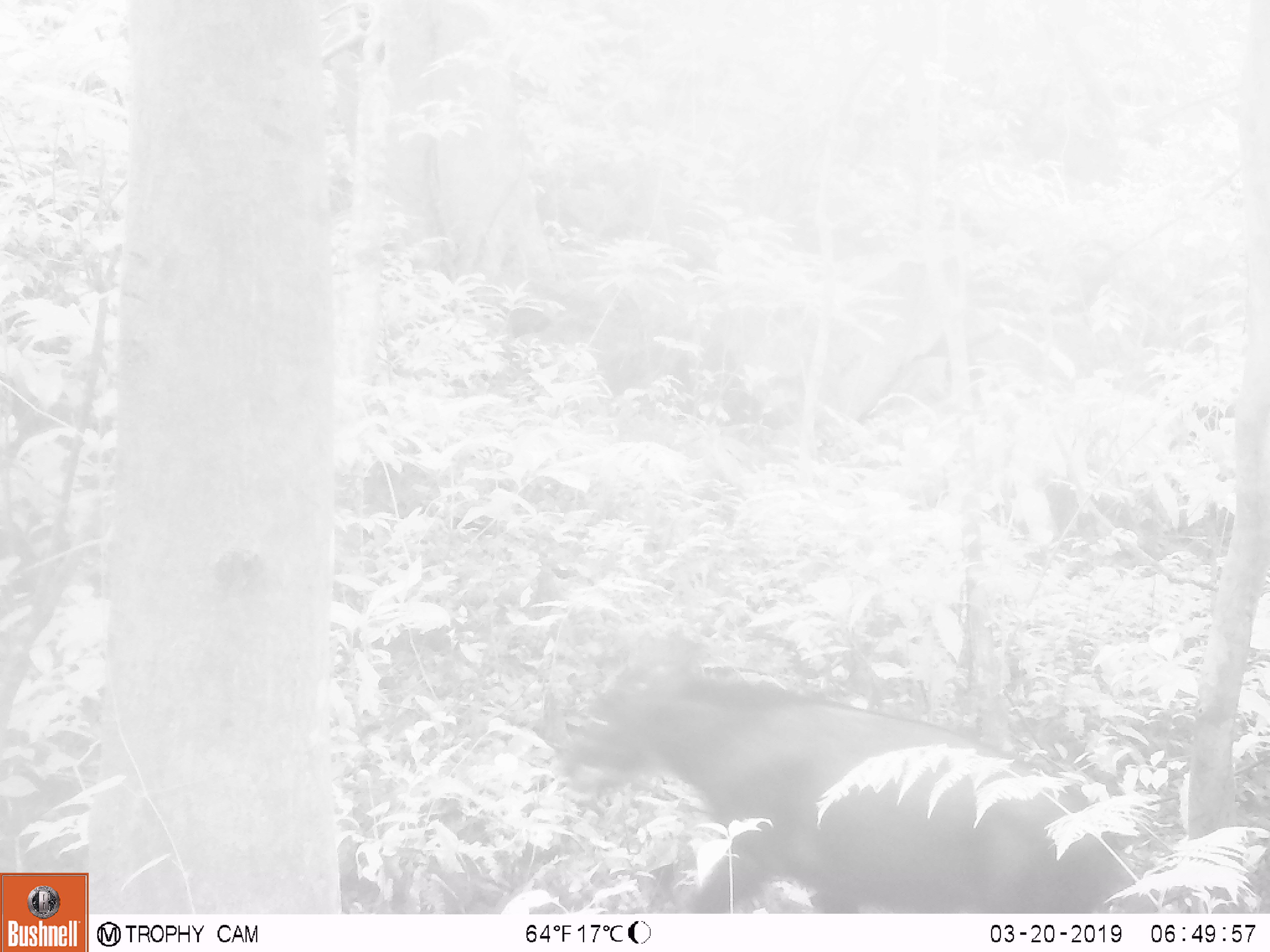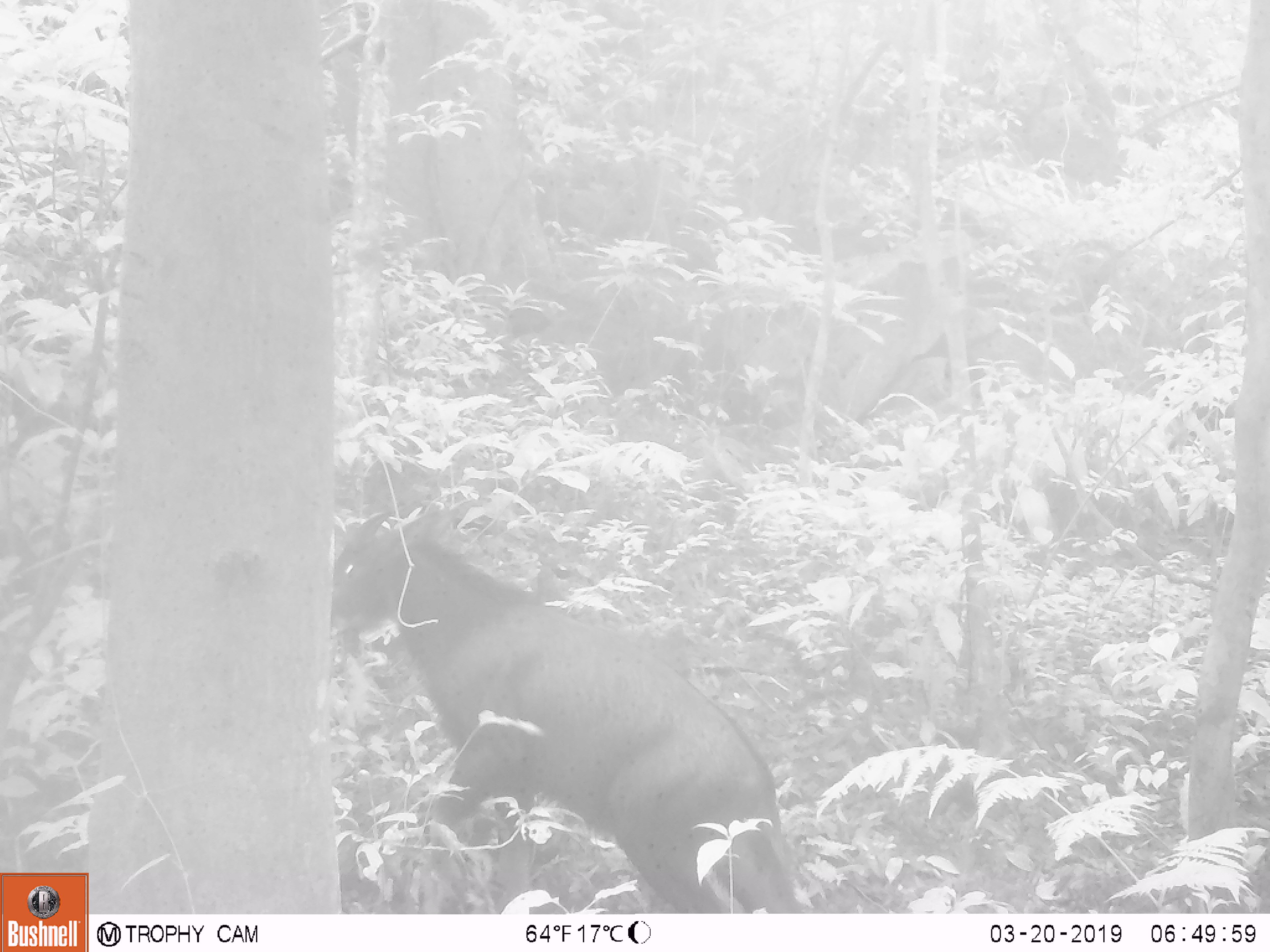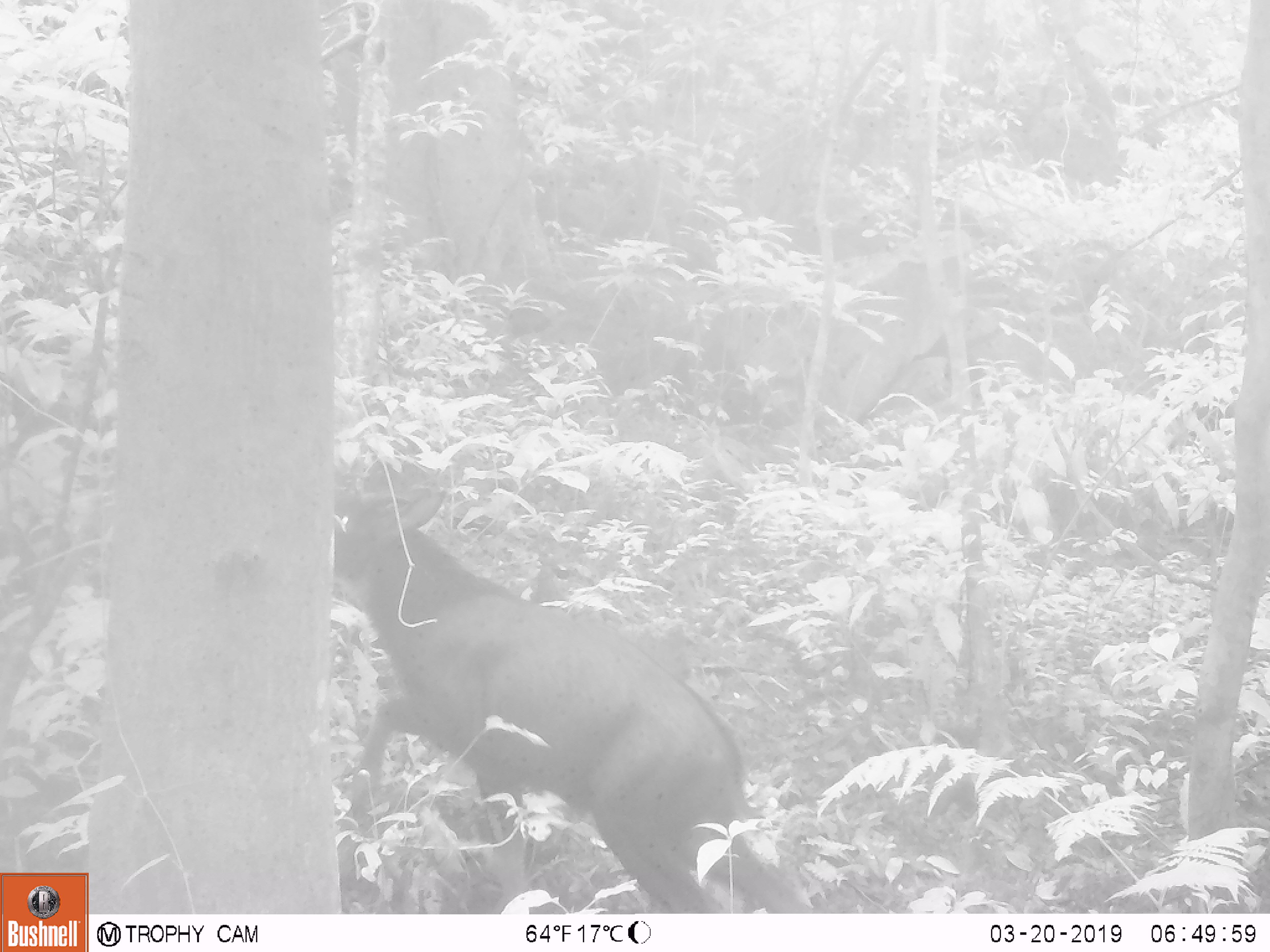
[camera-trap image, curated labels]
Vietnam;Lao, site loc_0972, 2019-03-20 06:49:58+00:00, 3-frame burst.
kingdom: Animalia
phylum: Chordata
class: Mammalia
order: Artiodactyla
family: Bovidae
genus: Capricornis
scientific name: Capricornis sumatraensis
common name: chinese serow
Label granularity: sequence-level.